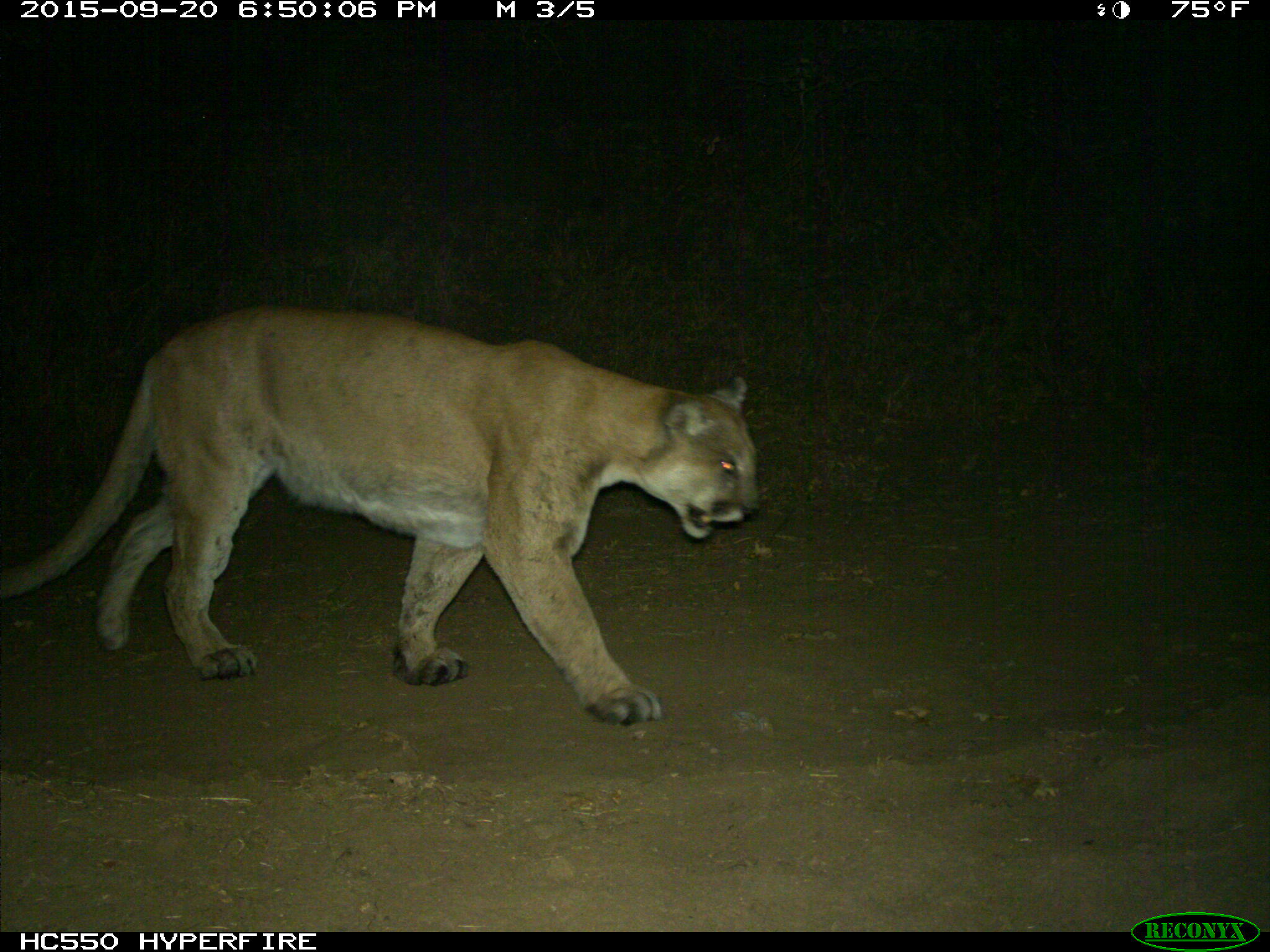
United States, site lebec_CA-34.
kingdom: Animalia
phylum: Chordata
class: Mammalia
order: Carnivora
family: Felidae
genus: Puma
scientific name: Puma concolor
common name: mountain lion